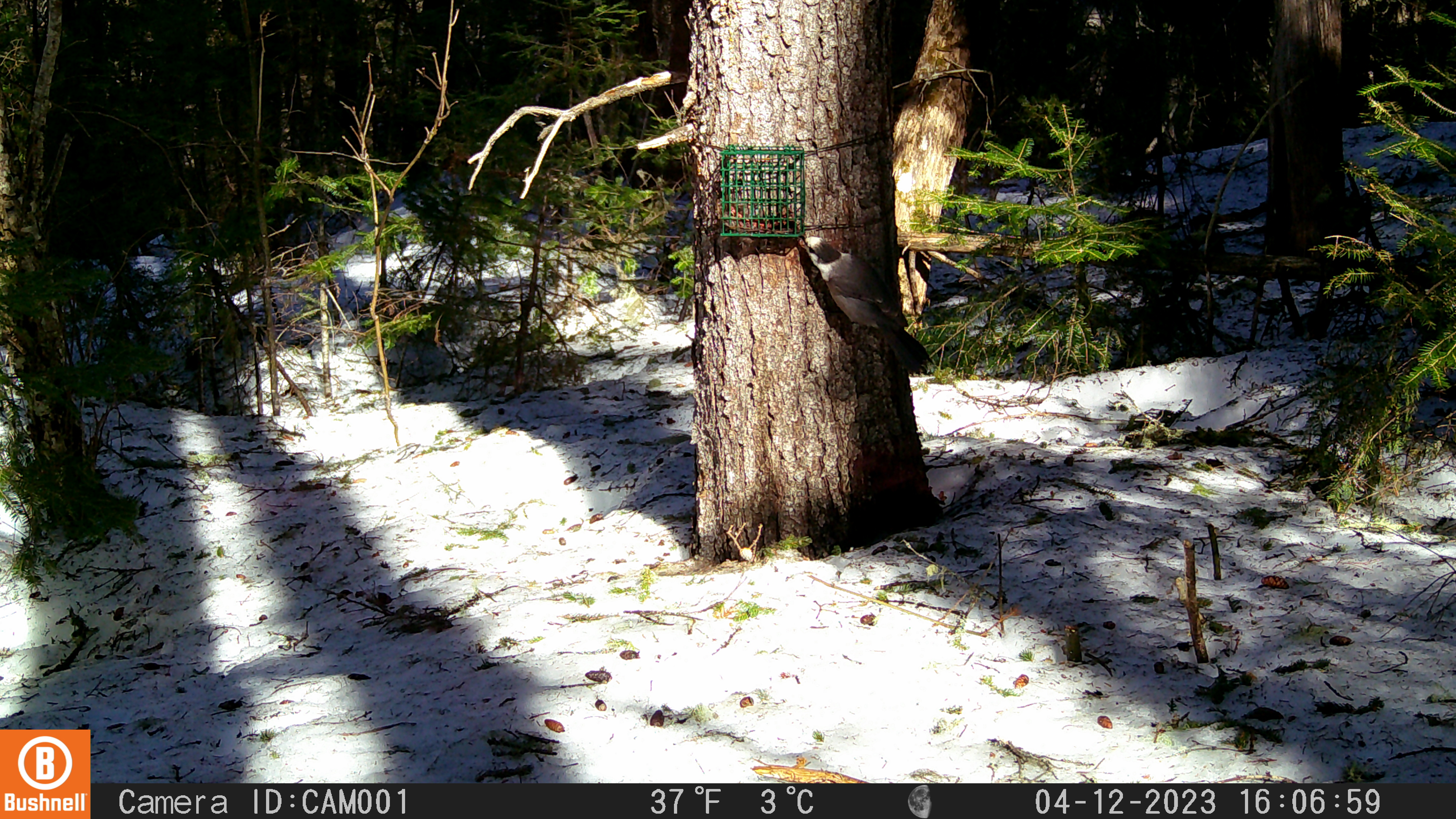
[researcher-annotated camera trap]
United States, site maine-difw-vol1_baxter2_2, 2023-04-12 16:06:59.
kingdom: Animalia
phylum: Chordata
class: Aves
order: Passeriformes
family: Corvidae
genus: Perisoreus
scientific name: Perisoreus canadensis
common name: canada jay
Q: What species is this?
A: Canada jay (Perisoreus canadensis).